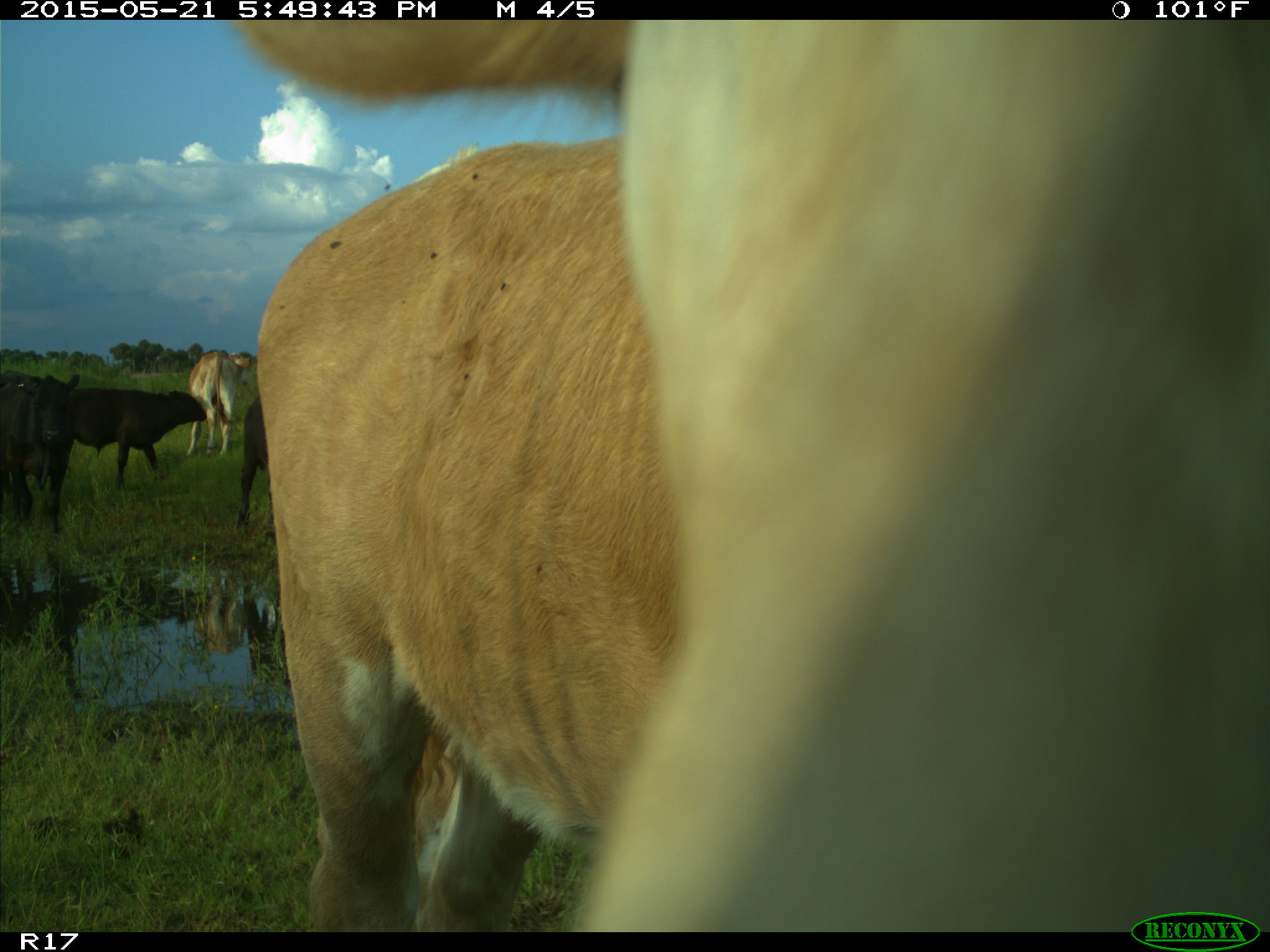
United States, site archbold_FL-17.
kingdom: Animalia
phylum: Chordata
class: Mammalia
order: Artiodactyla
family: Bovidae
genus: Bos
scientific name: Bos taurus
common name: domestic cow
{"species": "Bos taurus (domestic cow)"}